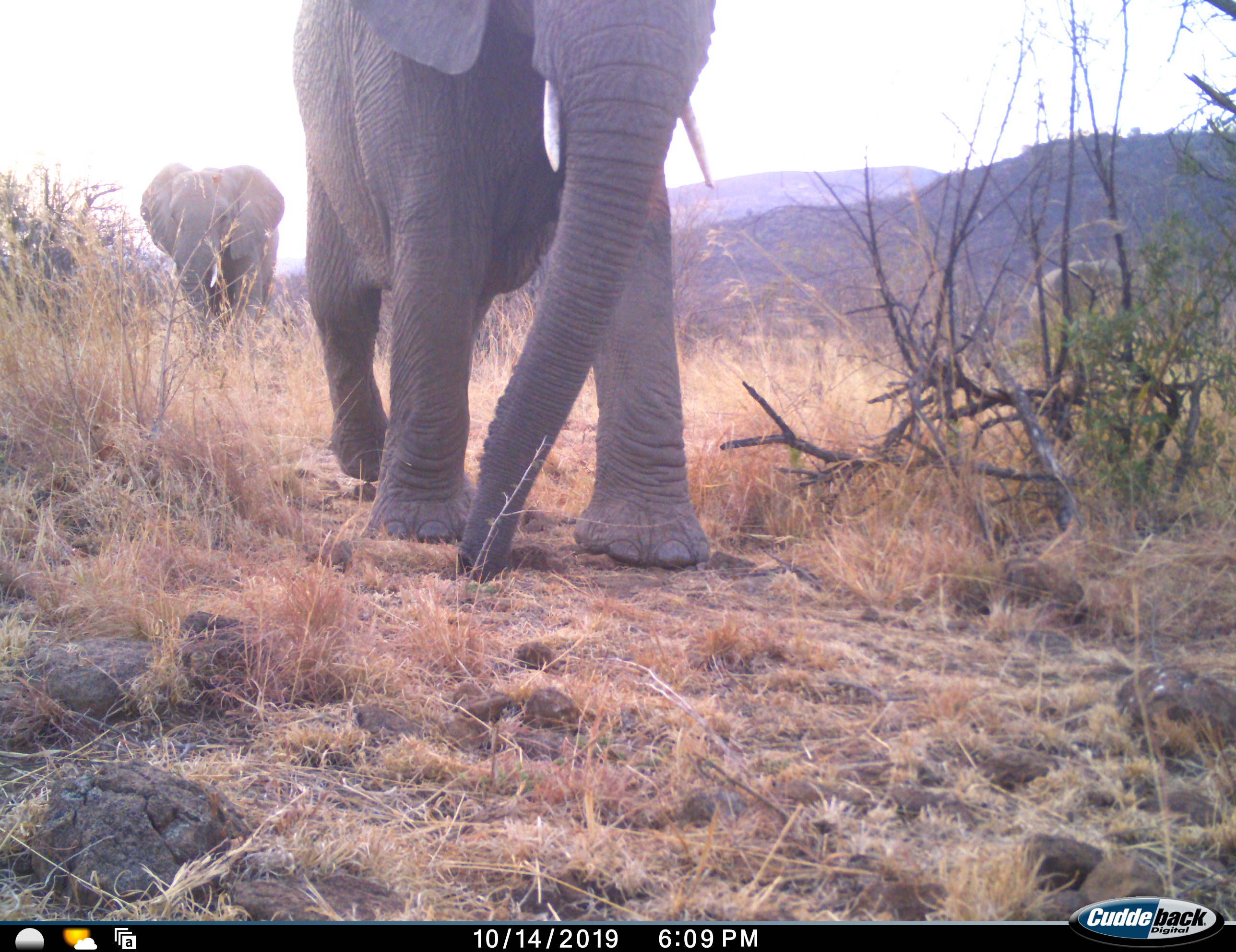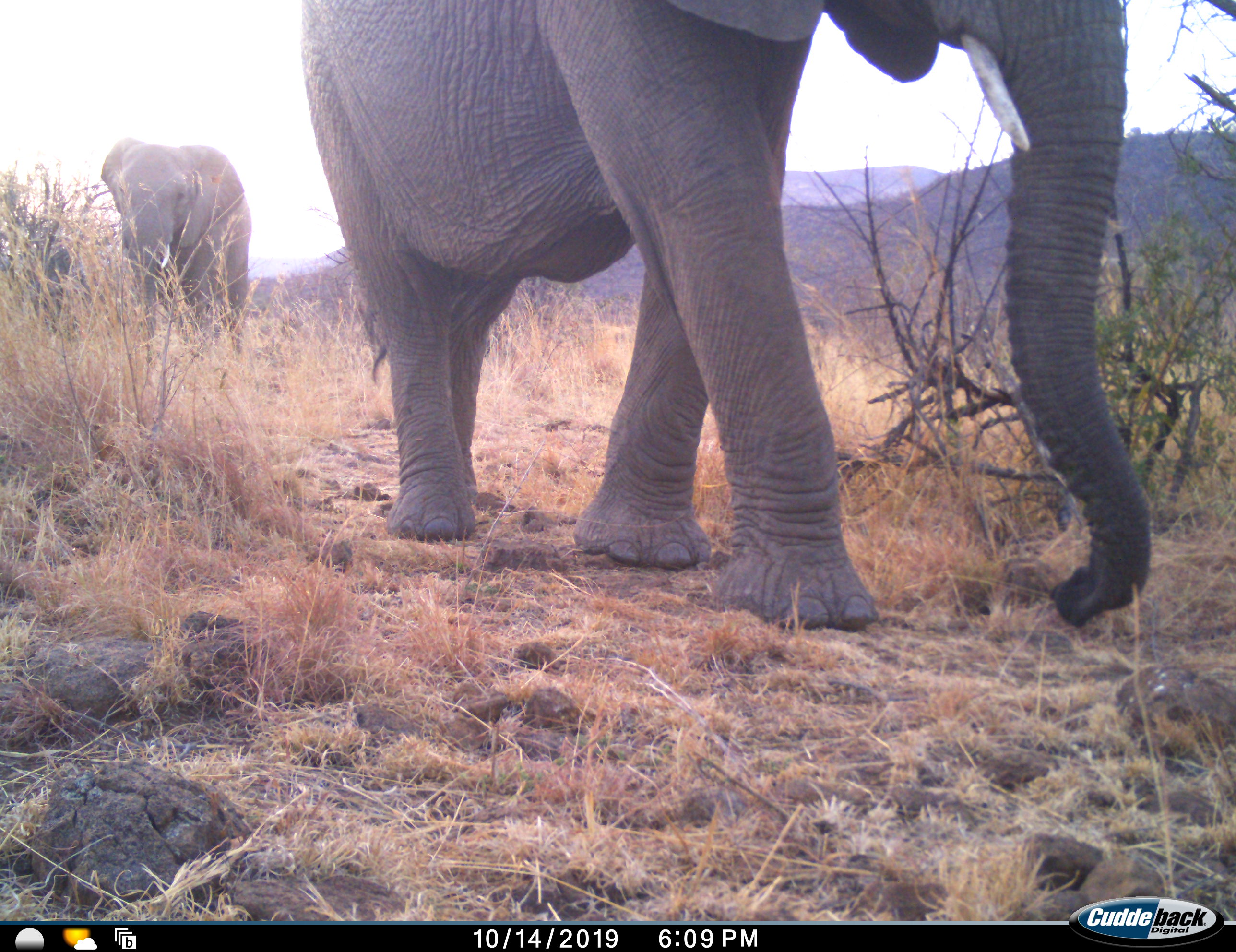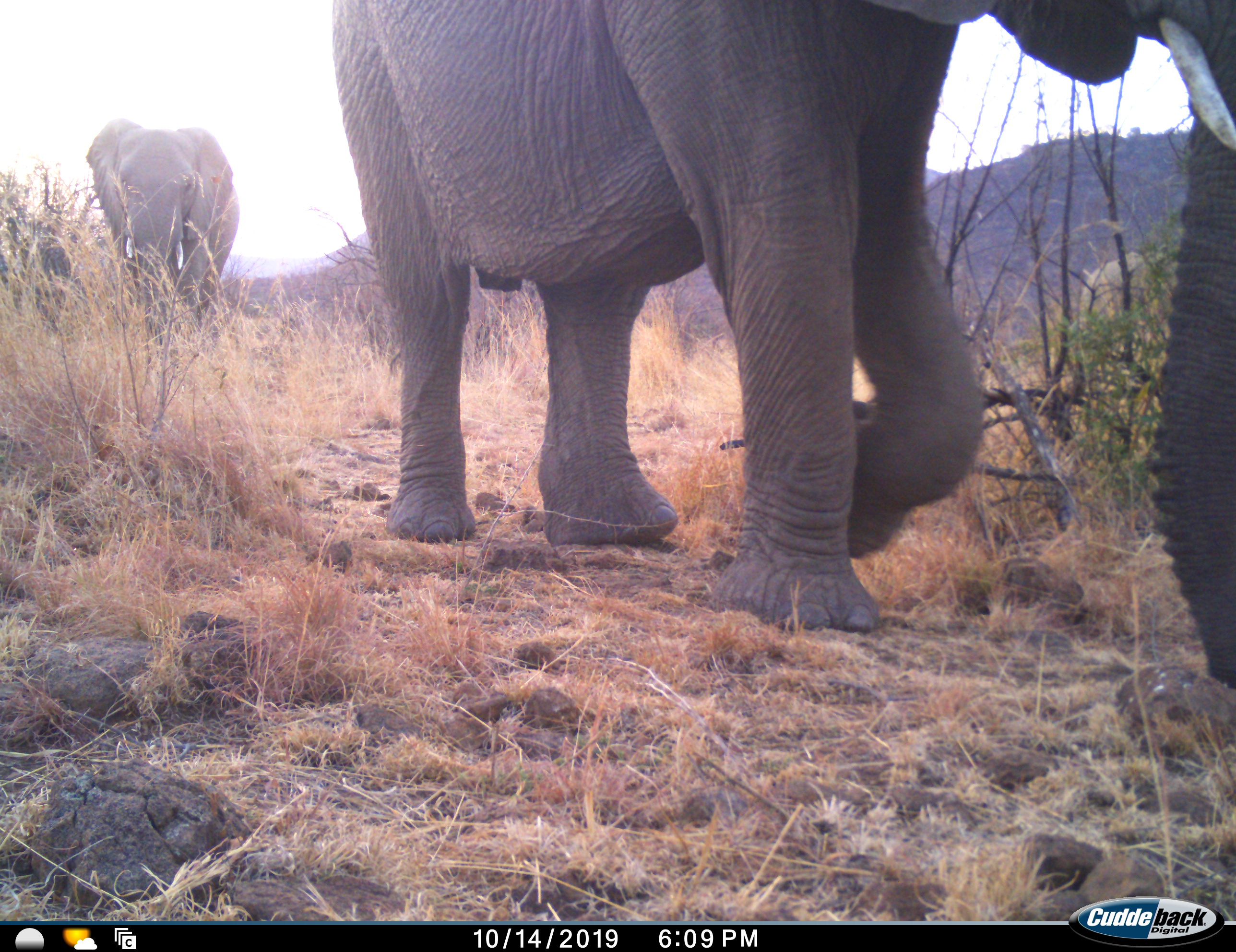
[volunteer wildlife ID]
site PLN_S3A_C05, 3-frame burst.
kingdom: Animalia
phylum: Chordata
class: Mammalia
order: Proboscidea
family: Elephantidae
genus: Loxodonta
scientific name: Loxodonta africana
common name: african bush elephant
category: elephant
Elephant (african bush elephant) (Loxodonta africana), count 3. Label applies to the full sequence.